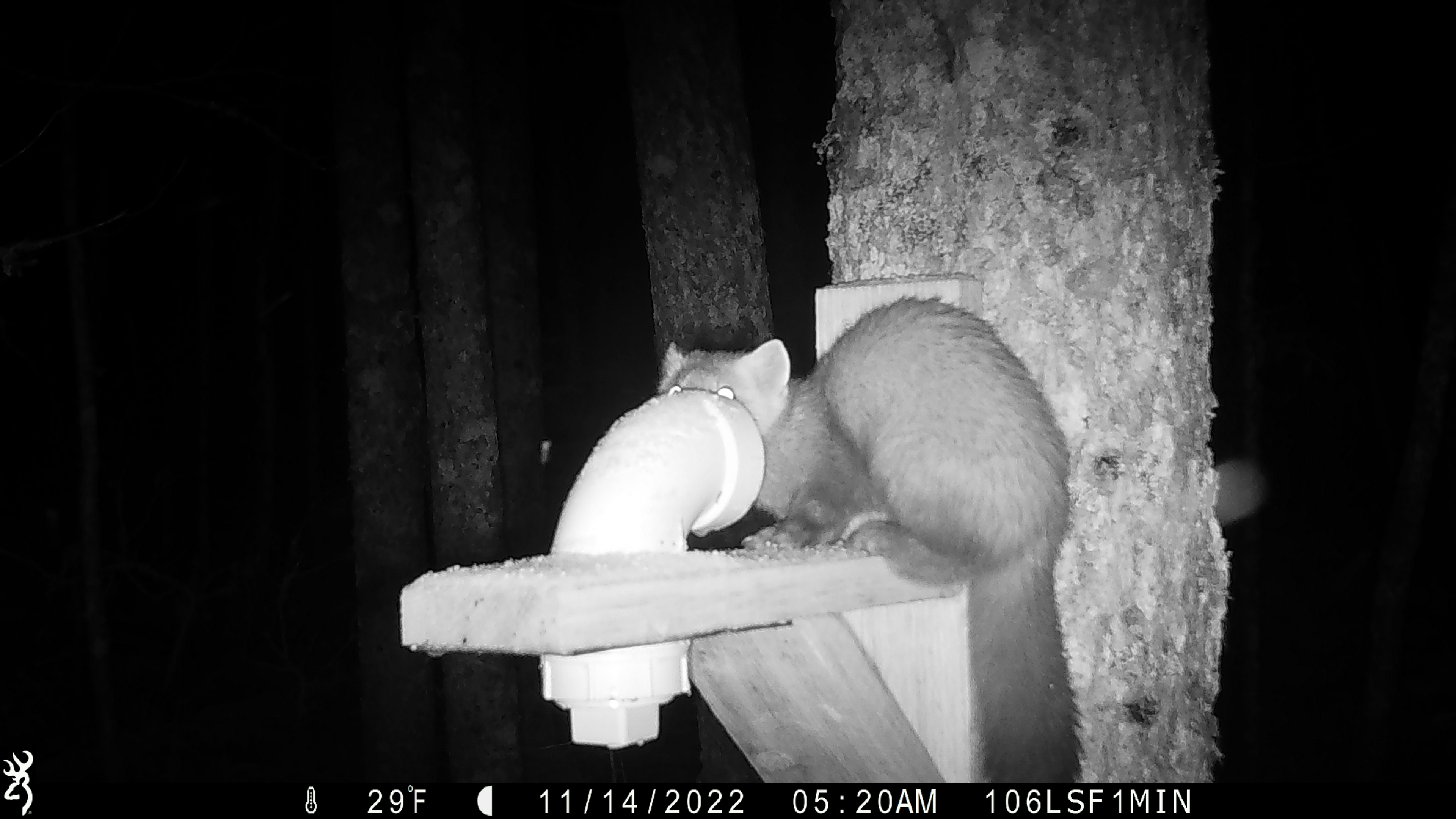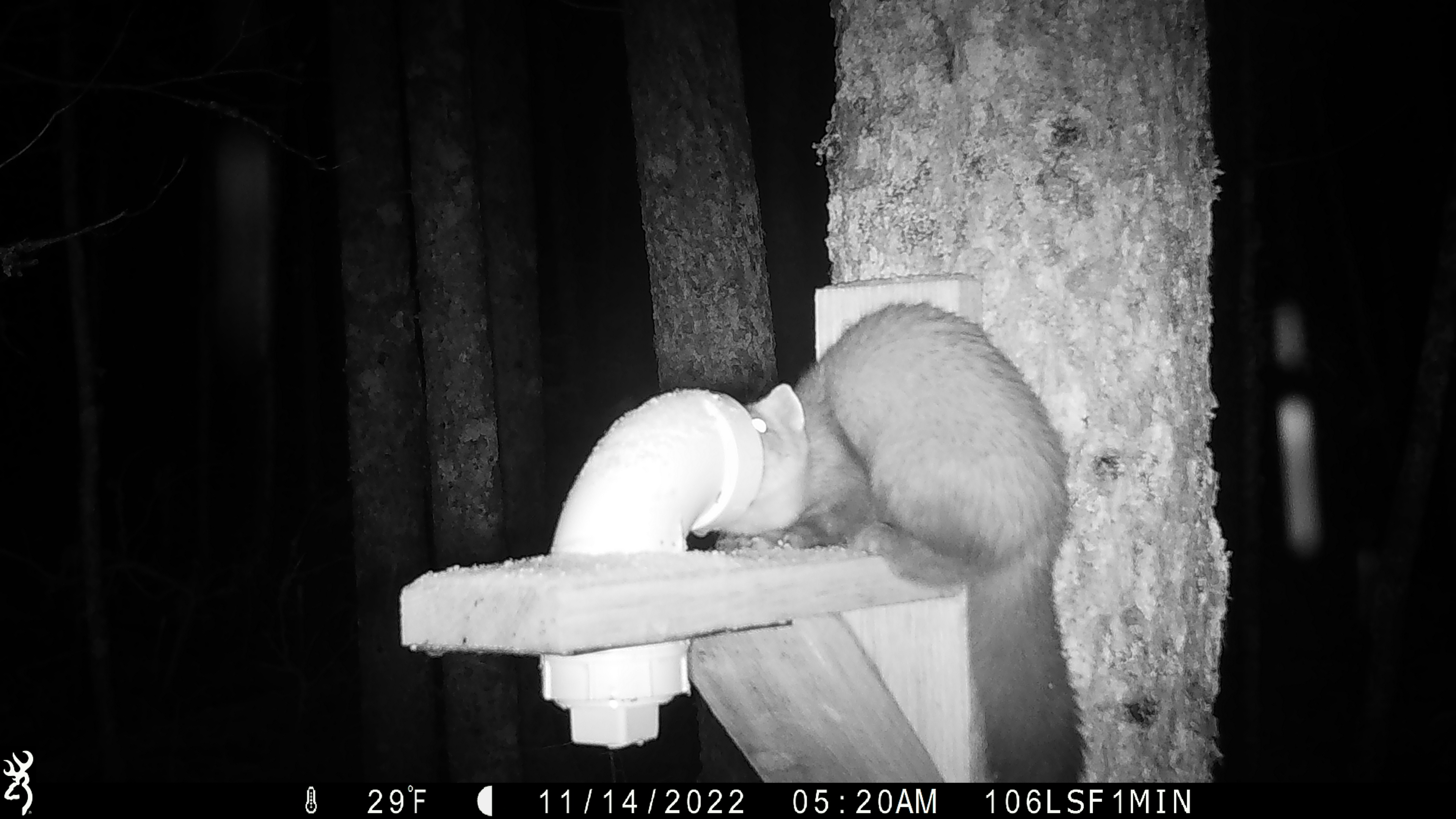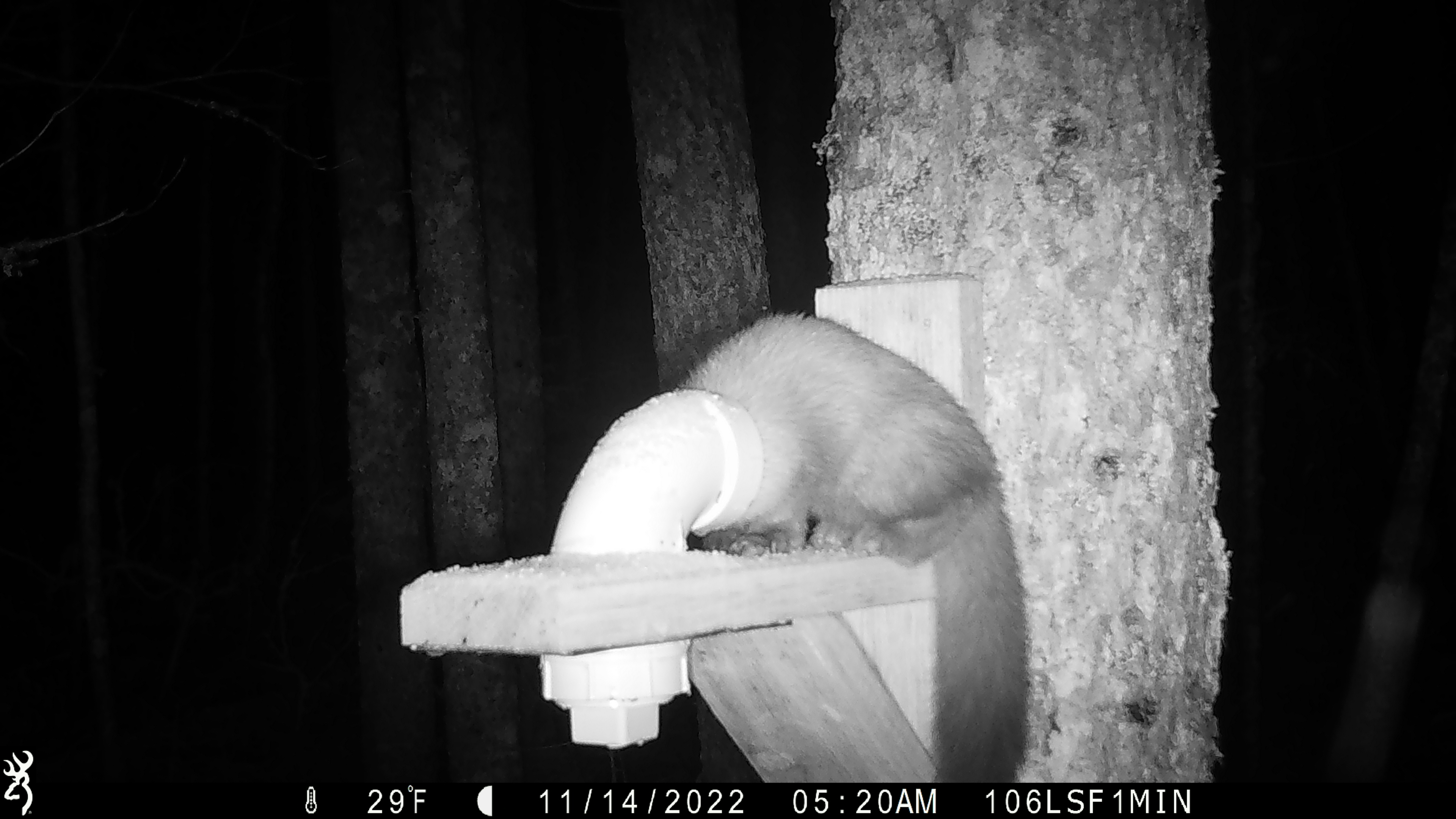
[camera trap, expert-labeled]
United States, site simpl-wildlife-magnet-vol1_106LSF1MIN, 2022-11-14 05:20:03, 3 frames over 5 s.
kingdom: Animalia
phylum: Chordata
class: Mammalia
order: Carnivora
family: Mustelidae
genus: Martes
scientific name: Martes americana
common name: american marten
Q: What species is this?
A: American marten (Martes americana).